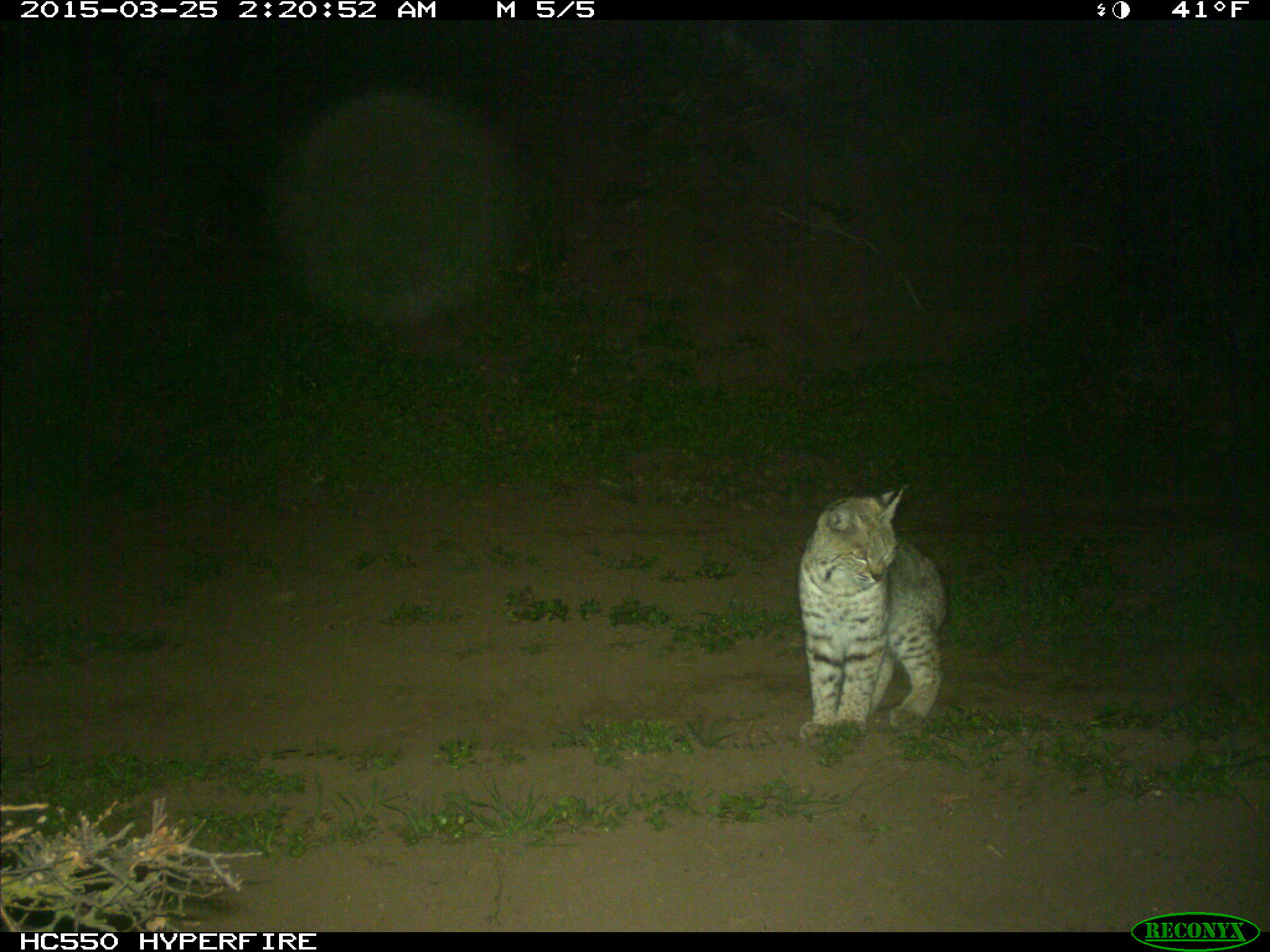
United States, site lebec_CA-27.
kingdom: Animalia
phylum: Chordata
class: Mammalia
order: Carnivora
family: Felidae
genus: Lynx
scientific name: Lynx rufus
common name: bobcat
Lynx rufus (bobcat).